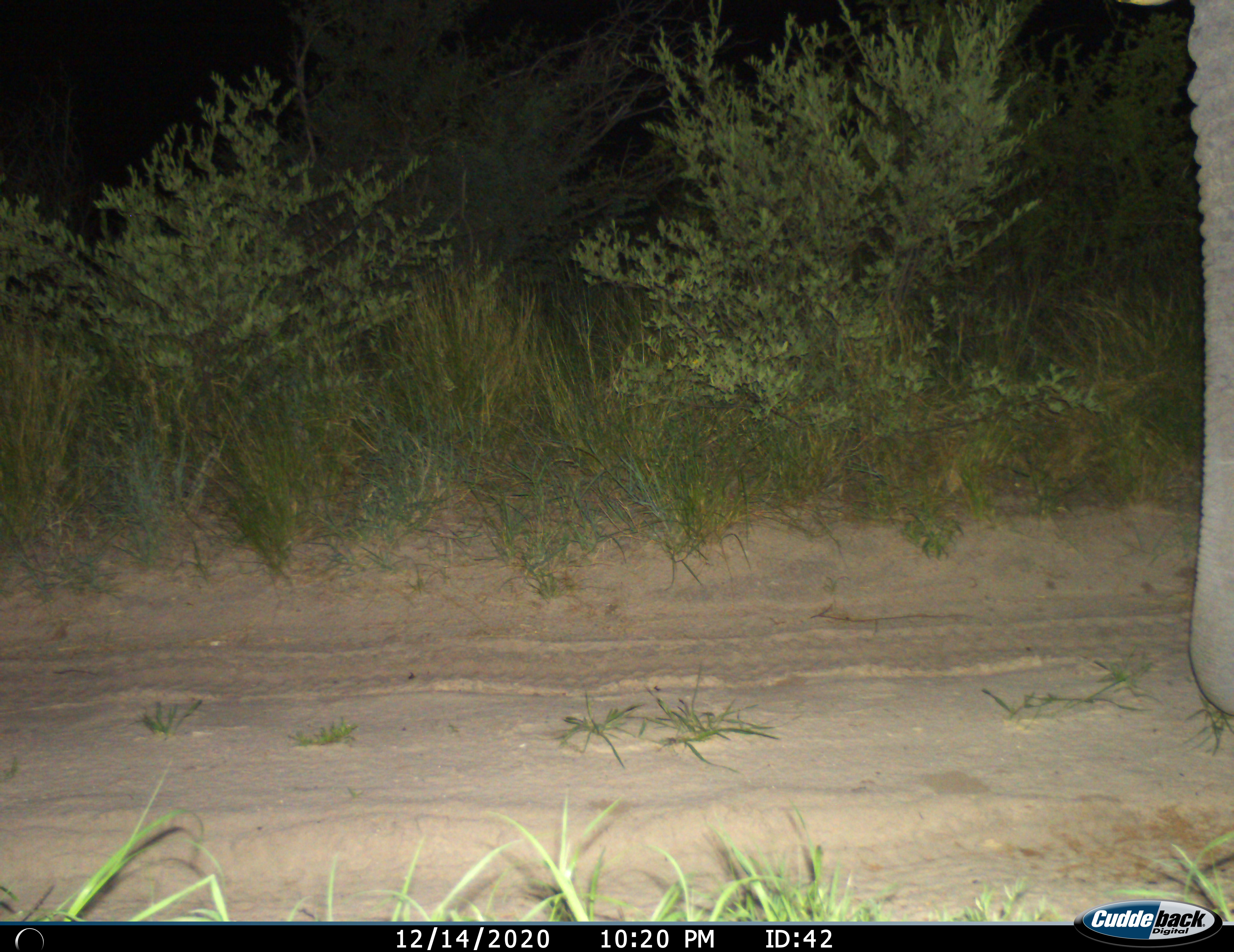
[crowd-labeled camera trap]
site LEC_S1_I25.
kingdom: Animalia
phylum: Chordata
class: Mammalia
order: Proboscidea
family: Elephantidae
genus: Loxodonta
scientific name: Loxodonta africana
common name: african bush elephant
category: elephant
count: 1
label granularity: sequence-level